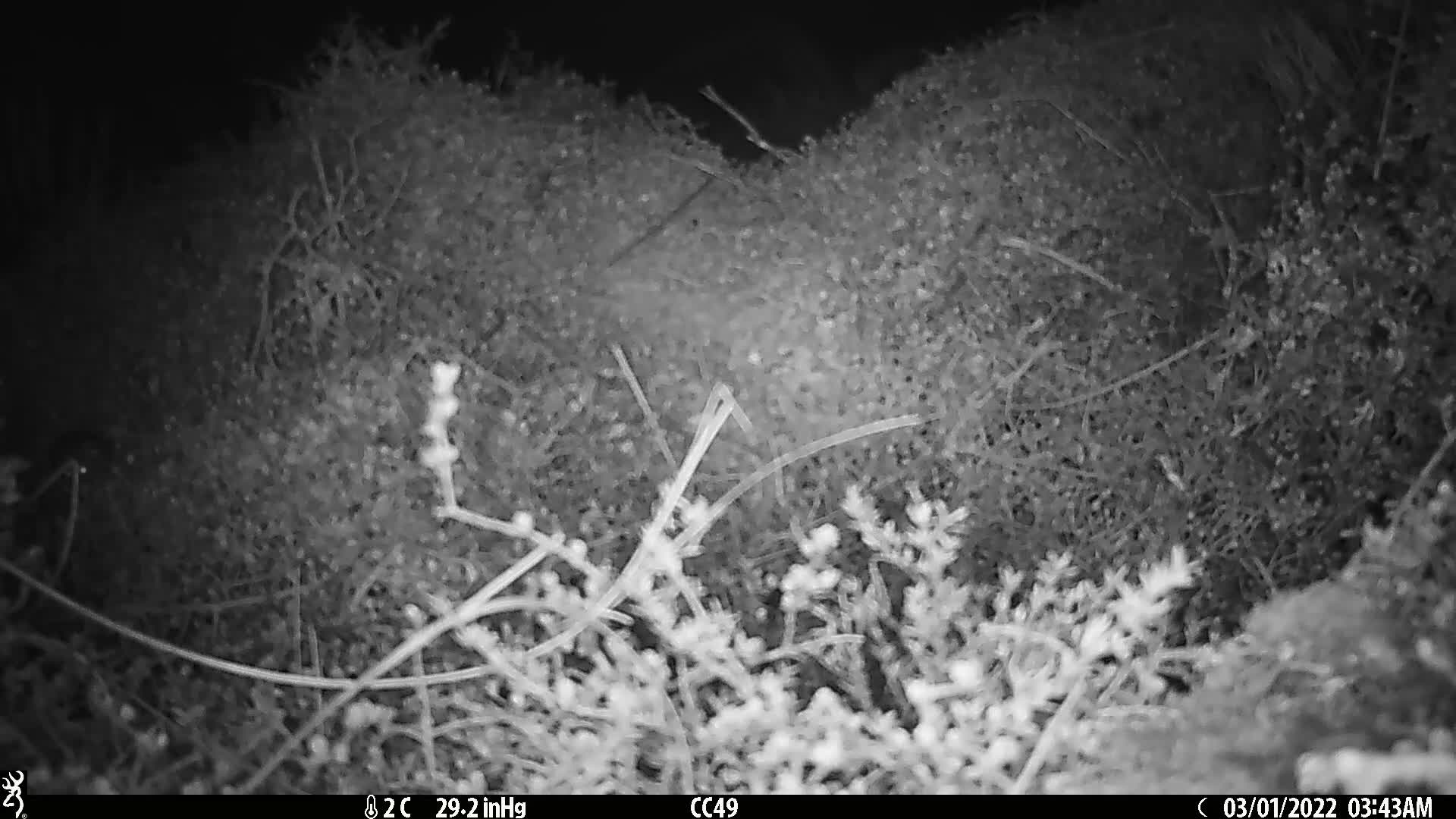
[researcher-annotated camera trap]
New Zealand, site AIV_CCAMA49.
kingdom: Animalia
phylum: Chordata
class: Mammalia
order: Rodentia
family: Muridae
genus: Mus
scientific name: Mus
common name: mouse